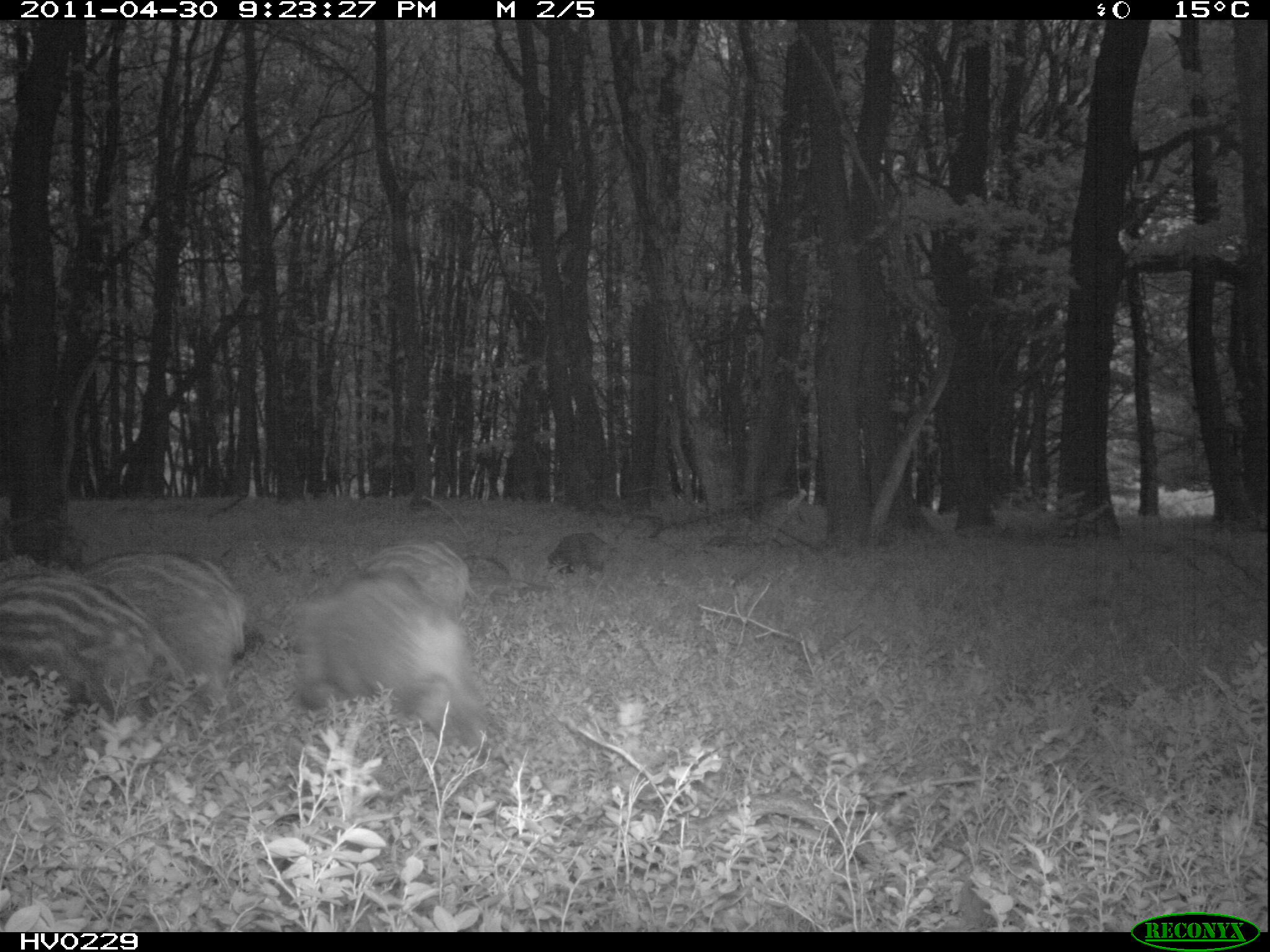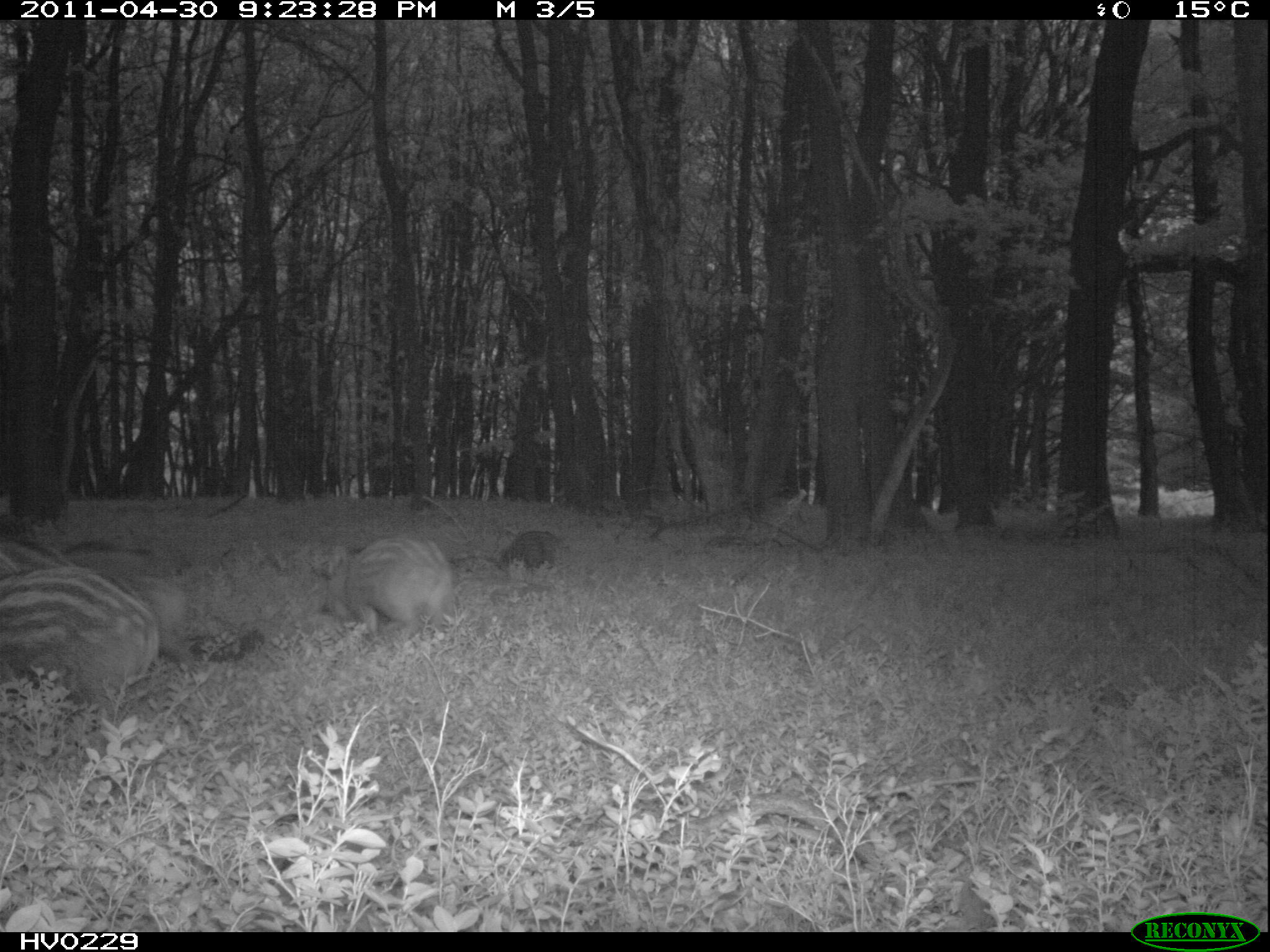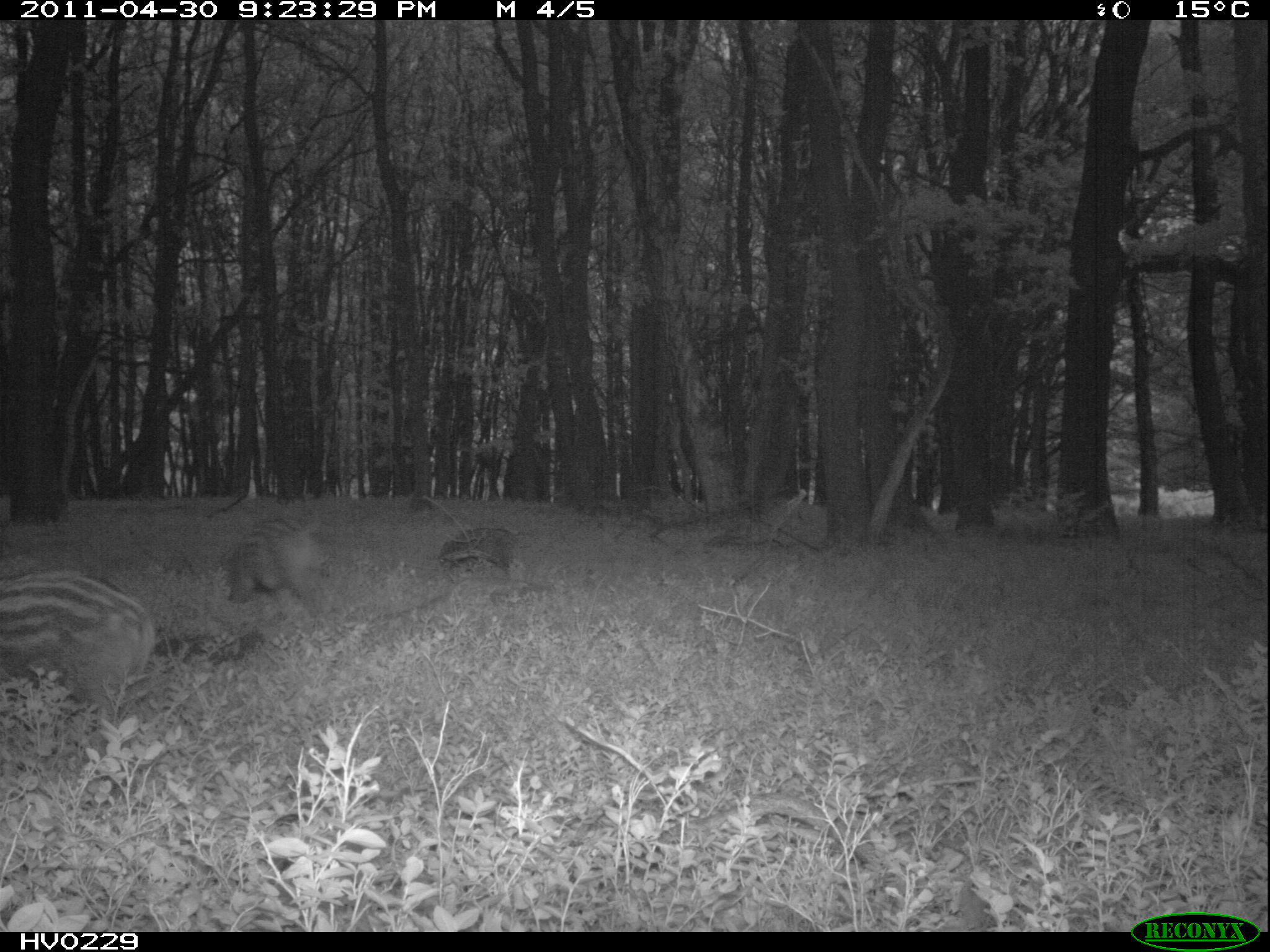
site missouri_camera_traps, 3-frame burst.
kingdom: Animalia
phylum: Chordata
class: Mammalia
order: Artiodactyla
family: Suidae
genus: Sus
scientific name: Sus scrofa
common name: wild boar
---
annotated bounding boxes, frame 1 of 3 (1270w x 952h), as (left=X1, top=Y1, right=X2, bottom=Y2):
wild boar: (left=92, top=531, right=259, bottom=679)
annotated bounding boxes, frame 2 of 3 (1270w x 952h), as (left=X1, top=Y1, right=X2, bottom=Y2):
wild boar: (left=151, top=539, right=286, bottom=682)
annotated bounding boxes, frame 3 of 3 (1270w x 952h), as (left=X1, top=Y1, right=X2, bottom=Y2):
wild boar: (left=438, top=516, right=528, bottom=583)